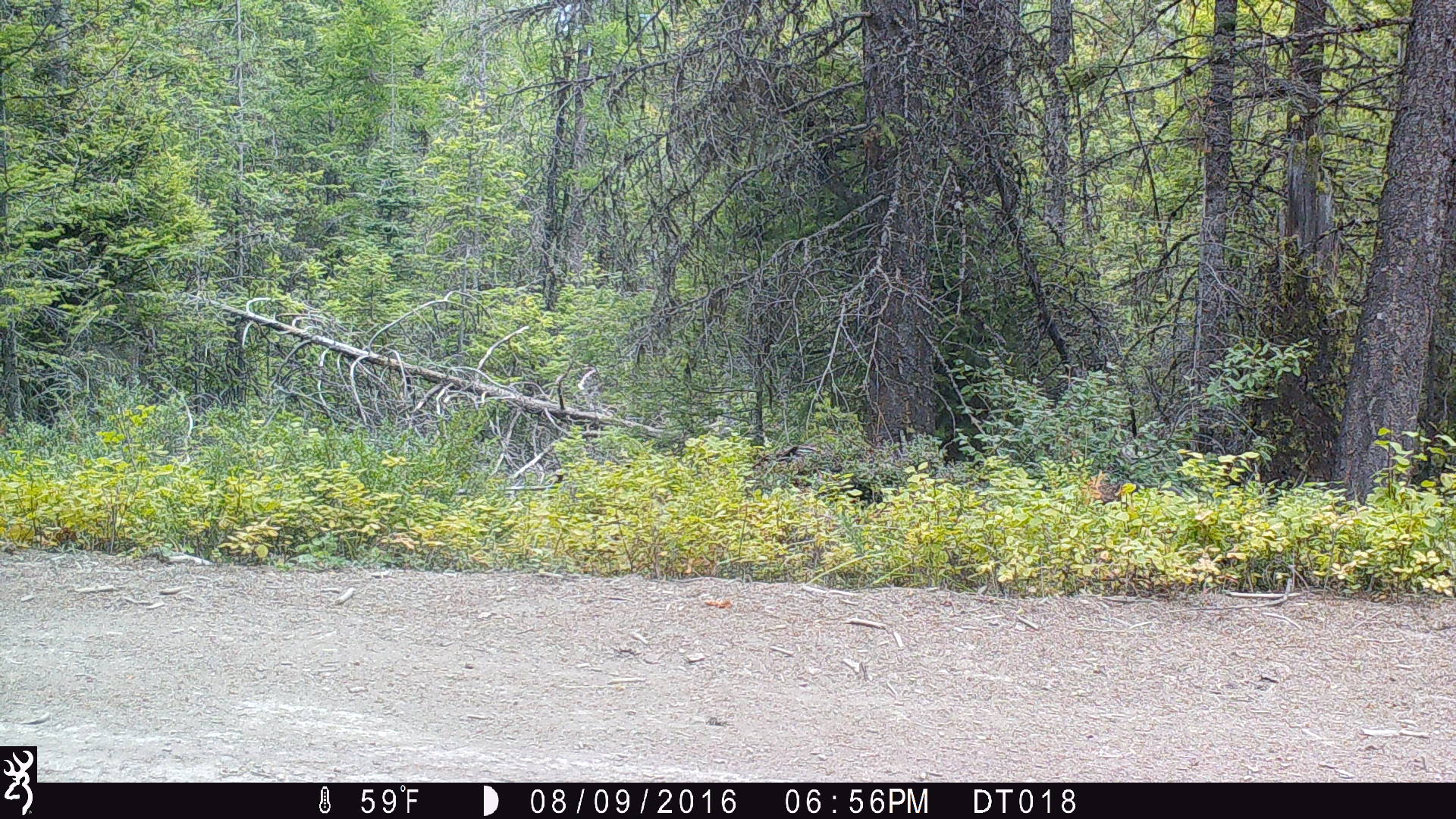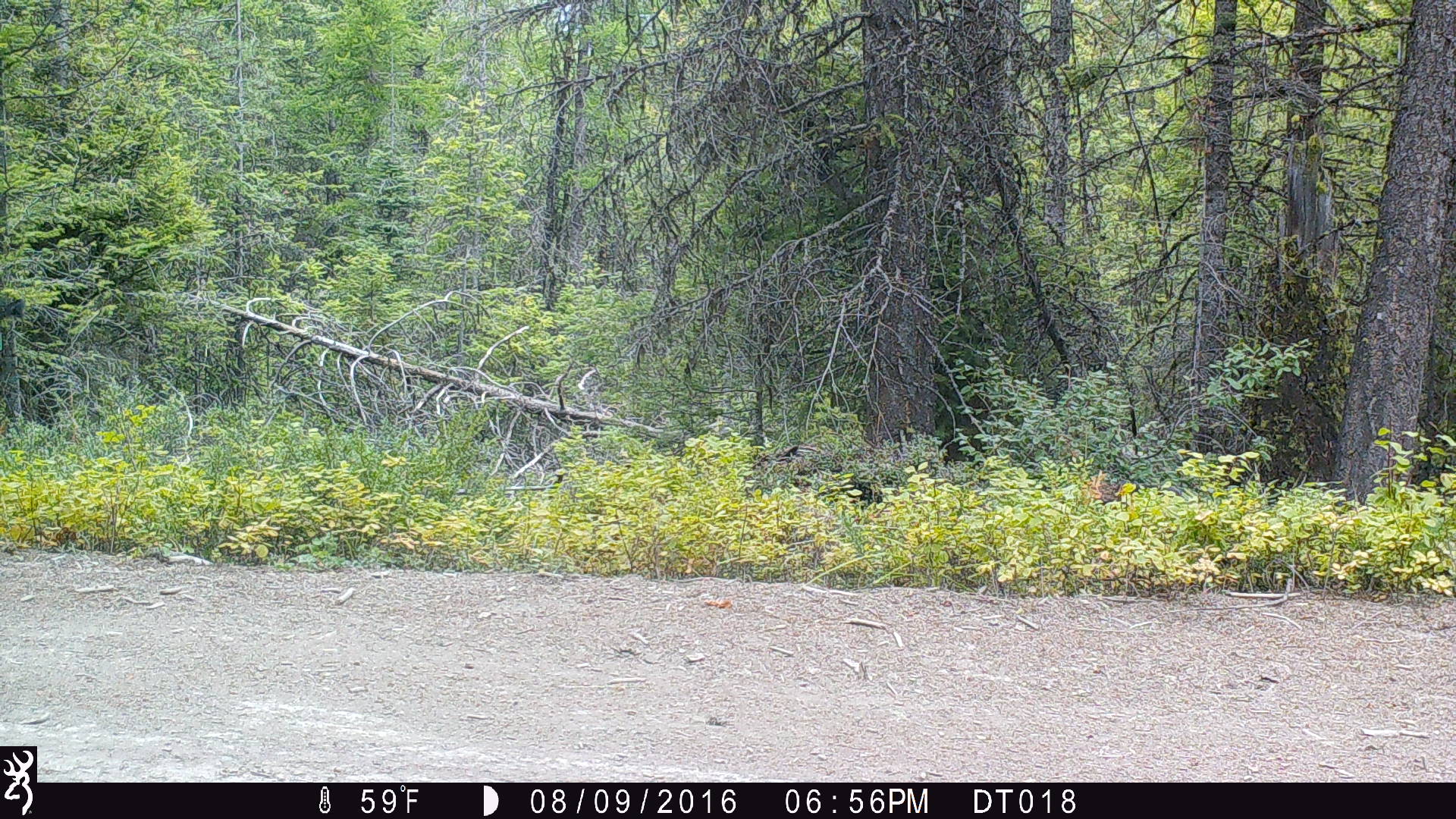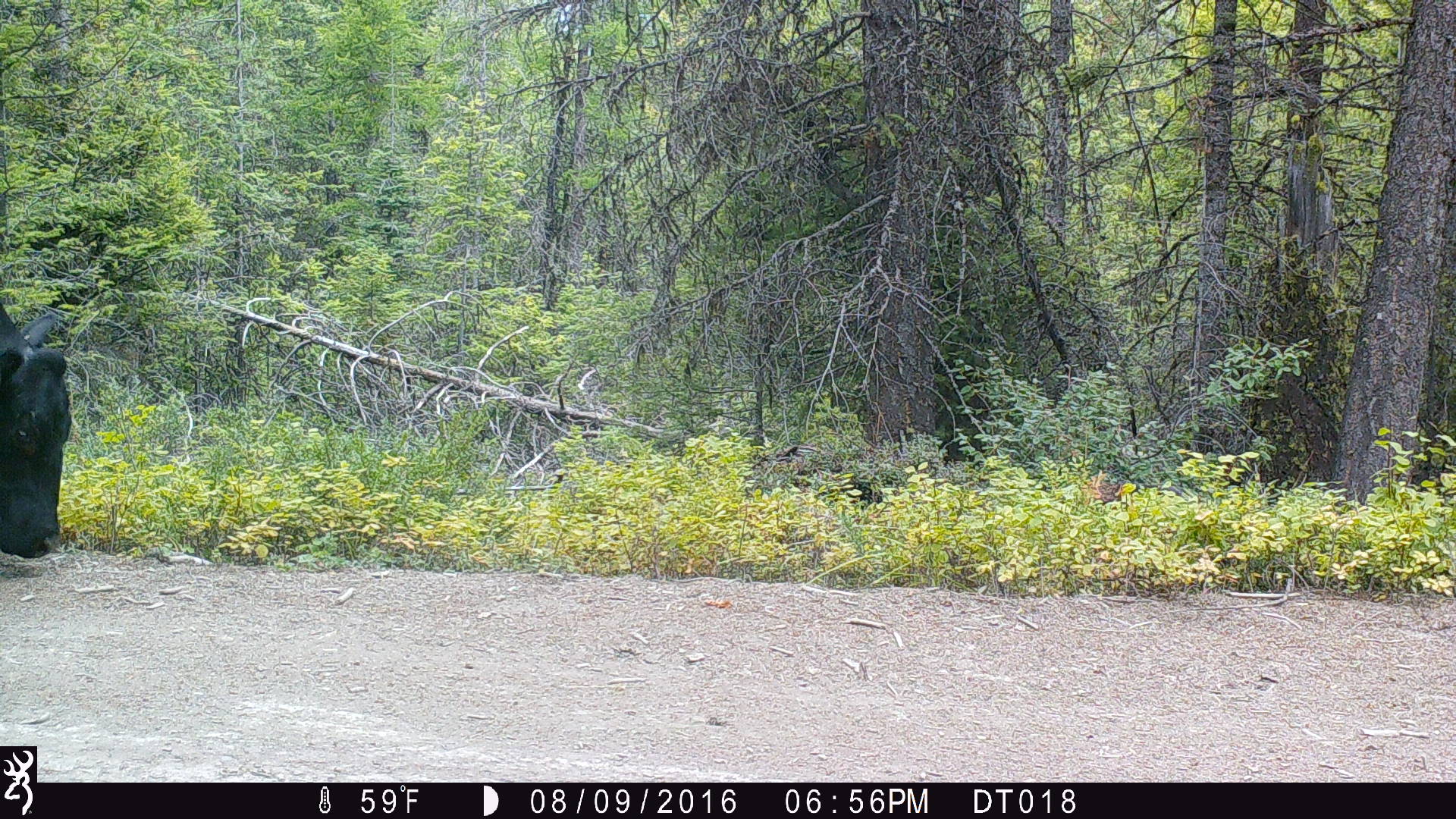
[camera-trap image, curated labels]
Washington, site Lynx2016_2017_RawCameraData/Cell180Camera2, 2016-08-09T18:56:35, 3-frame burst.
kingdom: Animalia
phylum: Chordata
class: Mammalia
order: Artiodactyla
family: Bovidae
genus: Bos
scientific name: Bos taurus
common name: domestic cattle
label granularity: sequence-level